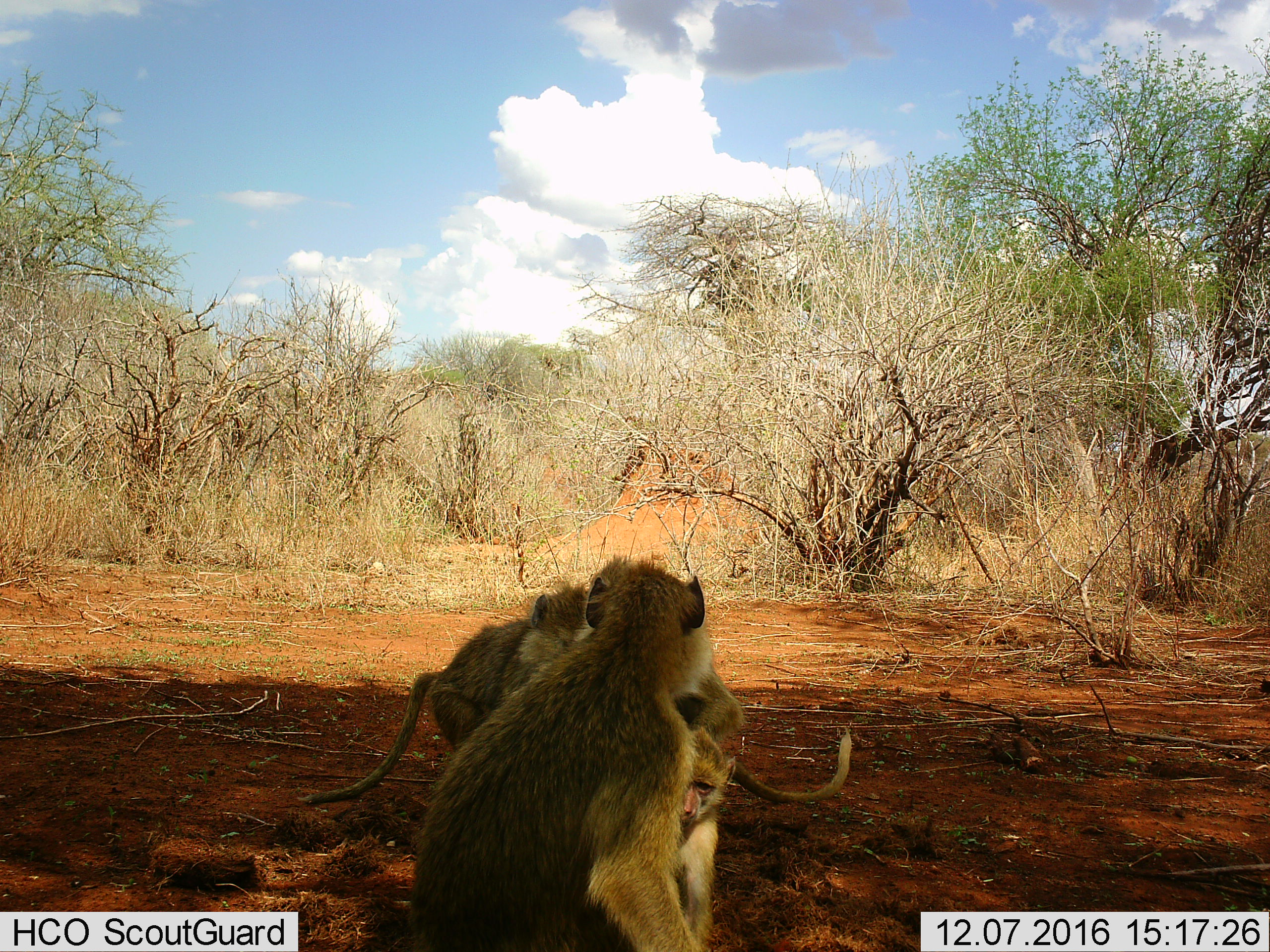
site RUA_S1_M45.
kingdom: Animalia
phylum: Chordata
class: Mammalia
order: Primates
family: Cercopithecidae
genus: Papio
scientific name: Papio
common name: baboon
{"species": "baboon (Papio)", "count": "4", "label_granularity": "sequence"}